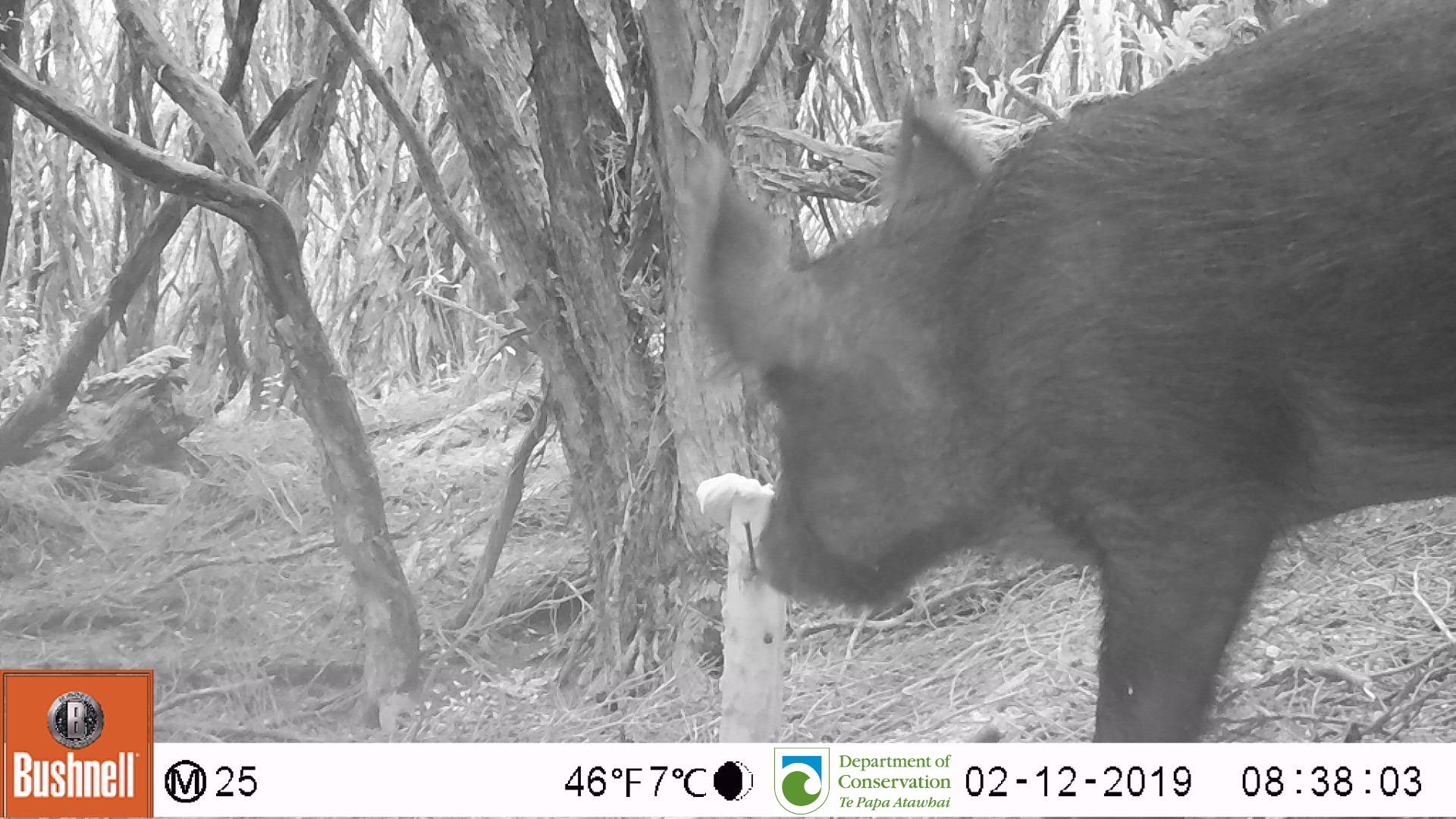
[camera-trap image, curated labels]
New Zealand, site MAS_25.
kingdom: Animalia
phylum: Chordata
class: Mammalia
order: Artiodactyla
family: Suidae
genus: Sus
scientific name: Sus scrofa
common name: pig